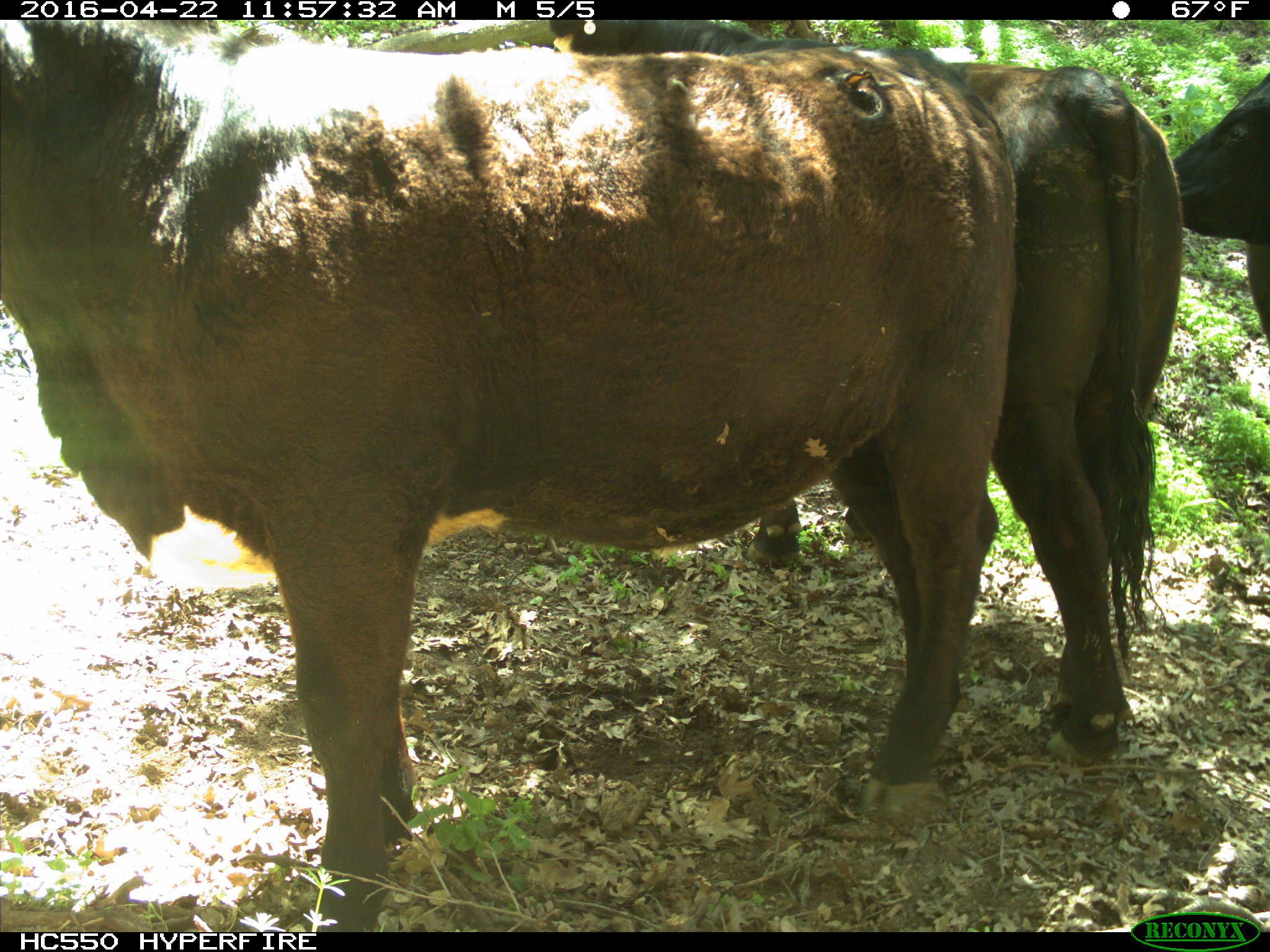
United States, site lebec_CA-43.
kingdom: Animalia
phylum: Chordata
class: Mammalia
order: Artiodactyla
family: Bovidae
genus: Bos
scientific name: Bos taurus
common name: domestic cow